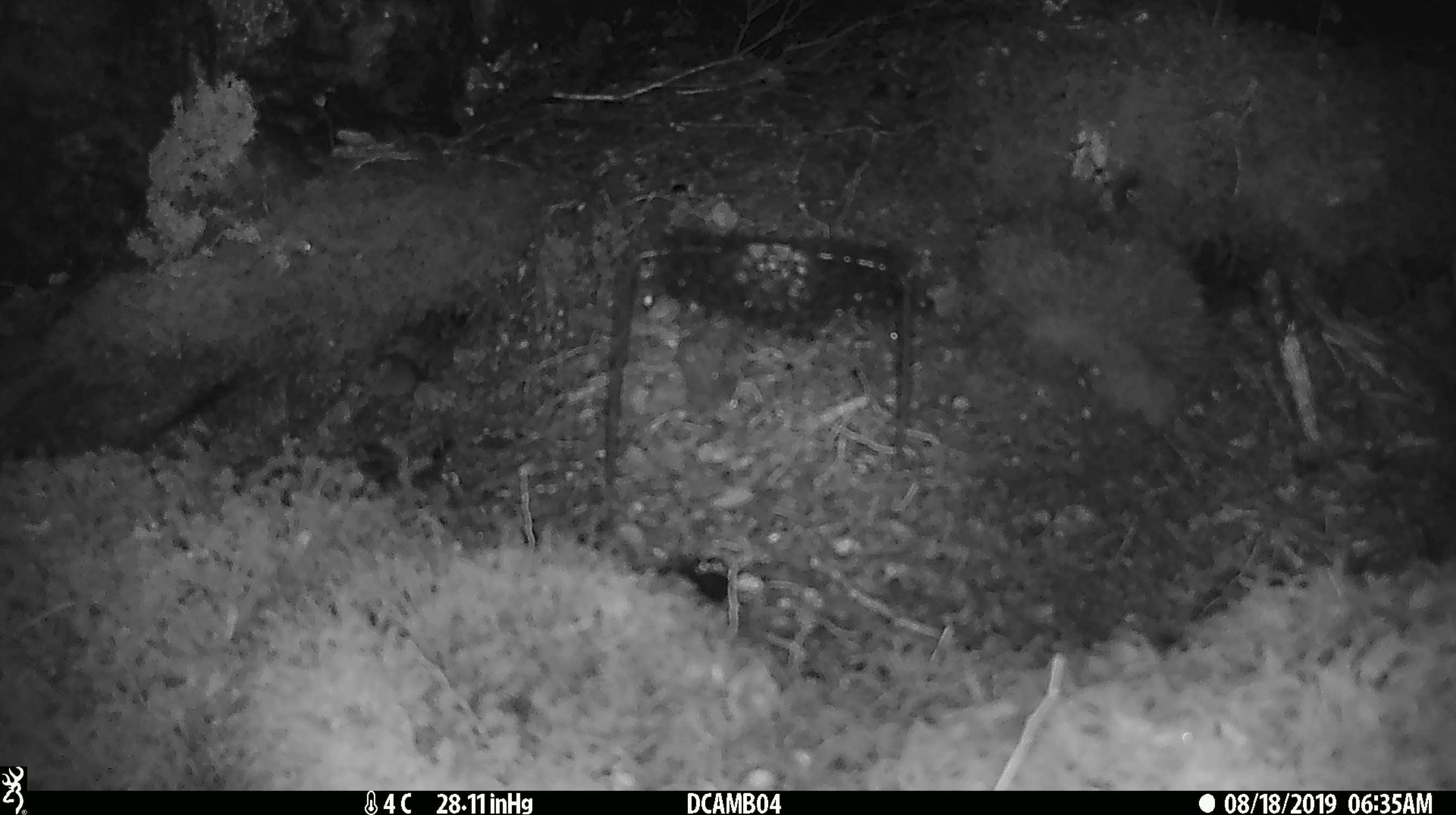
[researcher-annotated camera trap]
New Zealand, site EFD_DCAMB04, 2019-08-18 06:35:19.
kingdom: Animalia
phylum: Chordata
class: Mammalia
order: Rodentia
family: Muridae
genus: Mus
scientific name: Mus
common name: mouse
Mouse (Mus).